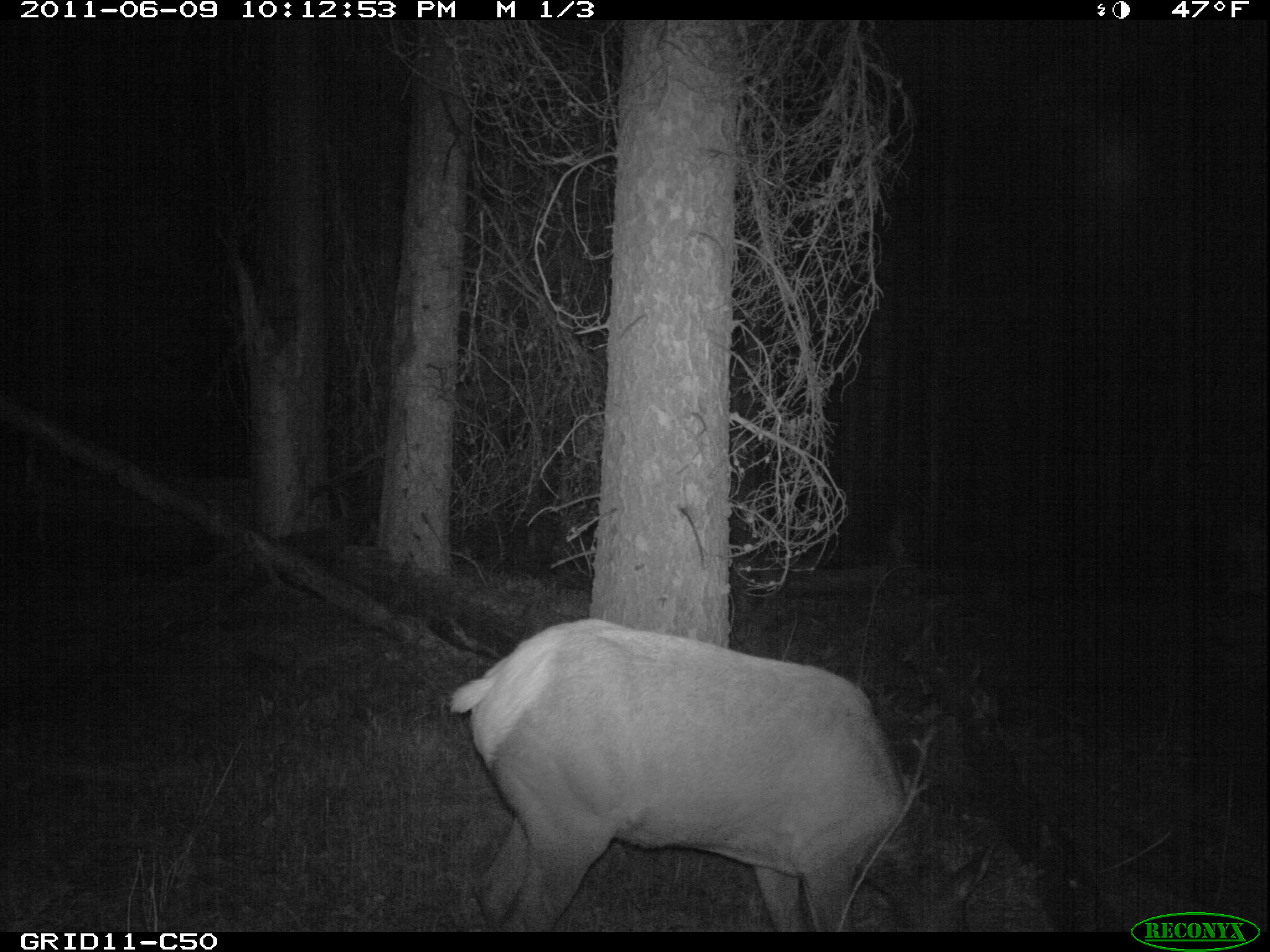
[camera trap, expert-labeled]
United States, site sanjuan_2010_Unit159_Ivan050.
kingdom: Animalia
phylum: Chordata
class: Mammalia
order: Artiodactyla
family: Cervidae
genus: Cervus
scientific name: Cervus elaphus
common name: red deer